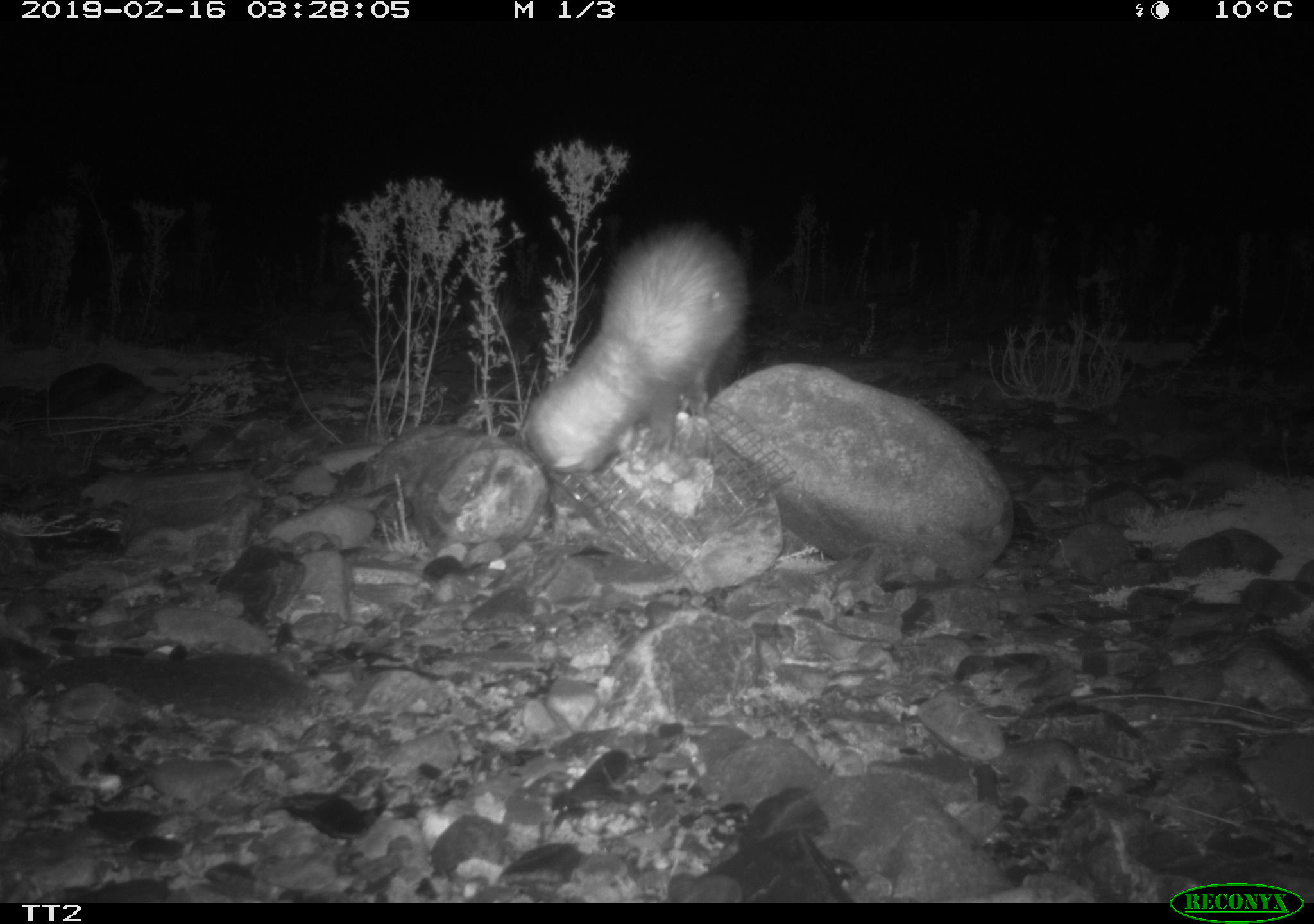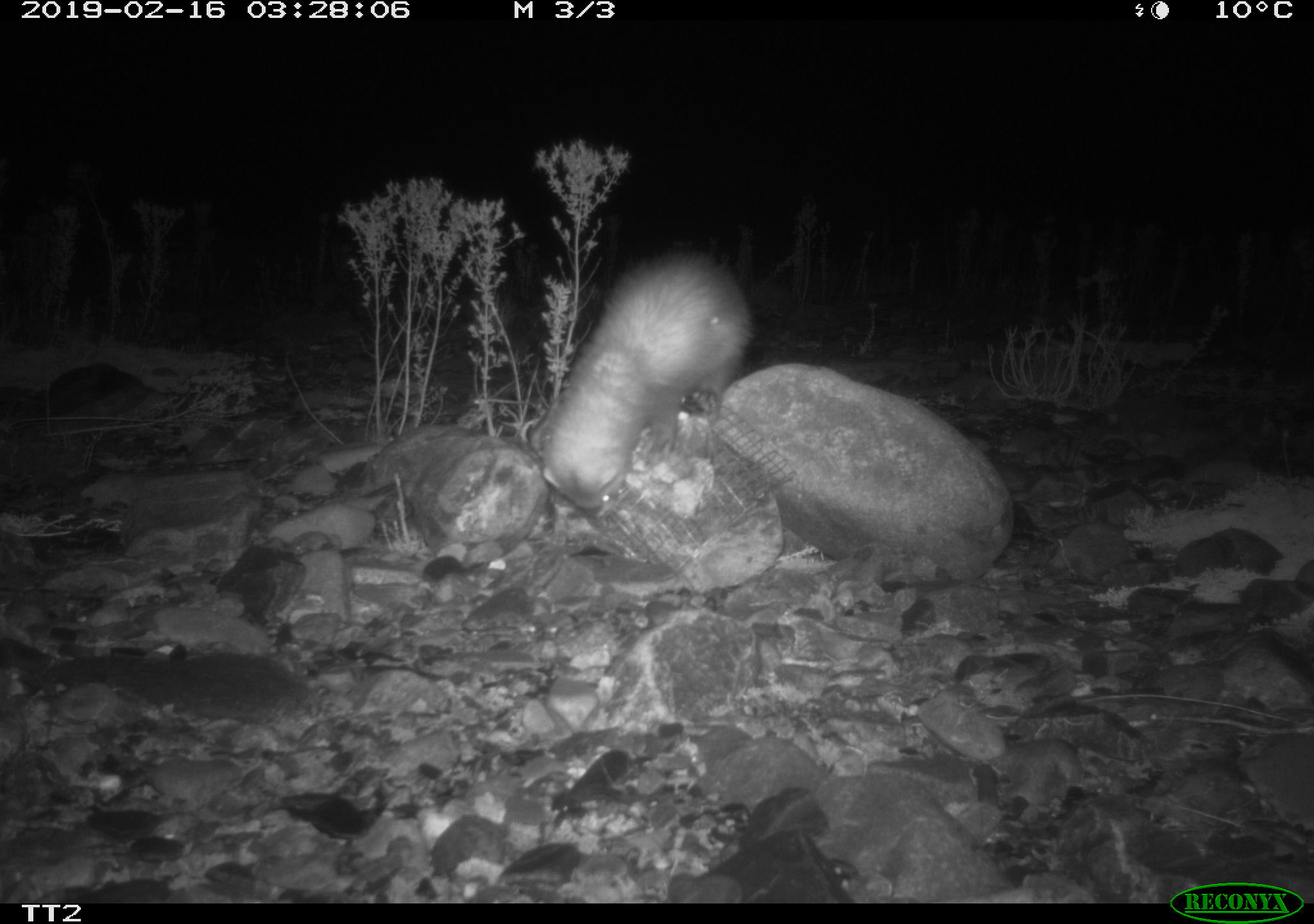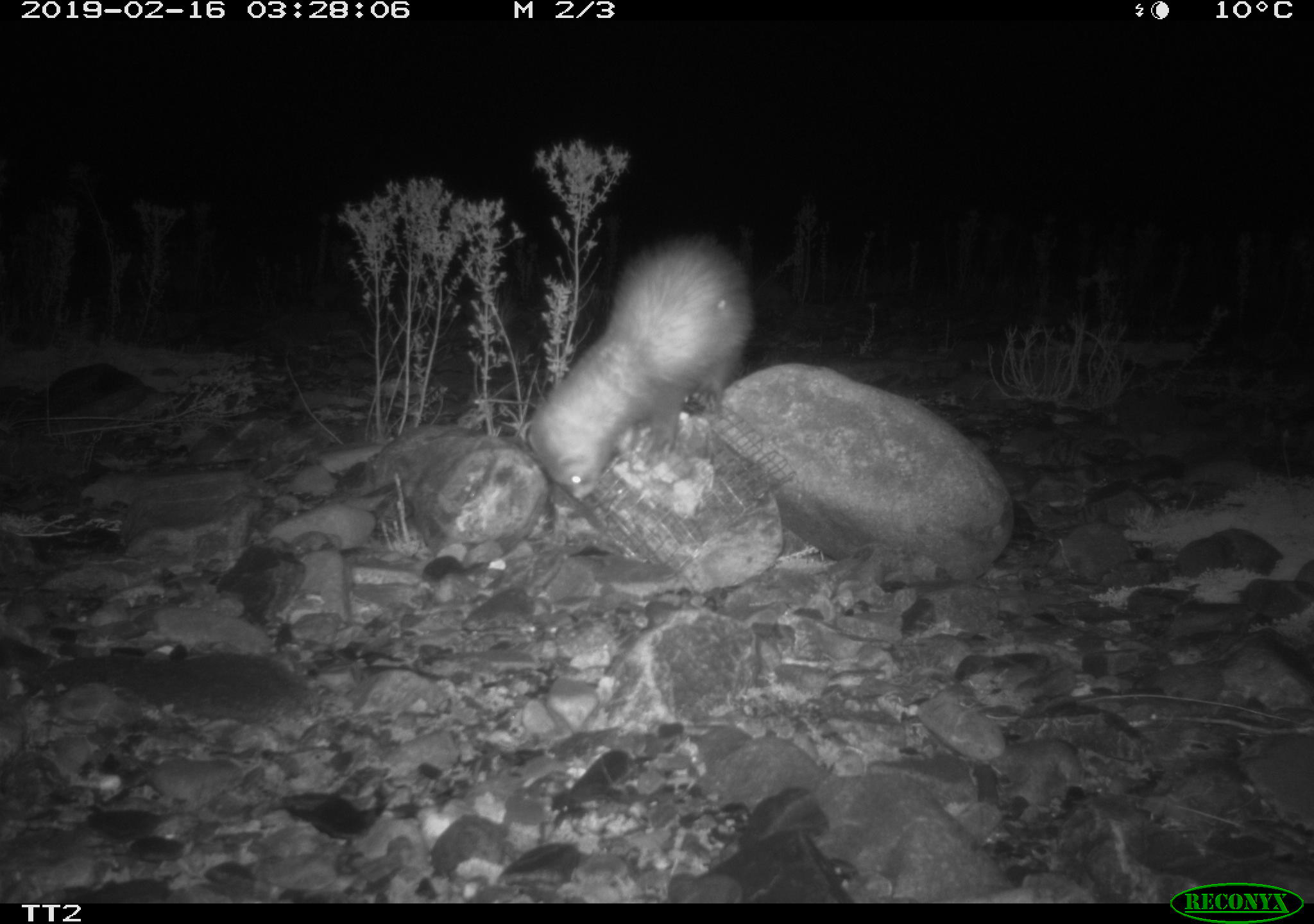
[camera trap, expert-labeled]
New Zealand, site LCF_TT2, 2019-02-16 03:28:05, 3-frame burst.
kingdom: Animalia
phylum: Chordata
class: Mammalia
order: Carnivora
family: Mustelidae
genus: Mustela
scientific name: Mustela furo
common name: ferret